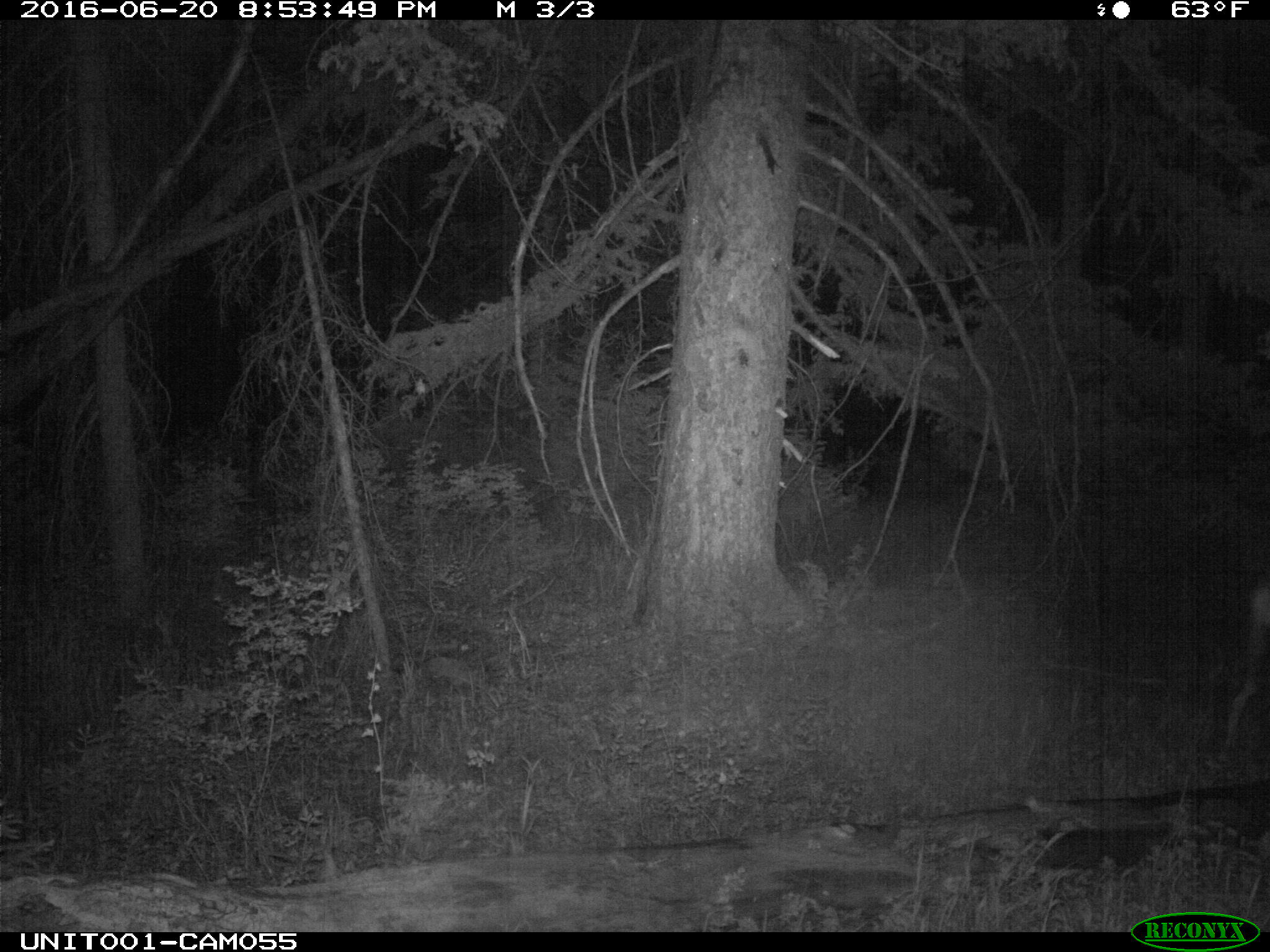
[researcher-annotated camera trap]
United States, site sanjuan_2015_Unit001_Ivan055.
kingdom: Animalia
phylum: Chordata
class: Mammalia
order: Artiodactyla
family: Cervidae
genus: Odocoileus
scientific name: Odocoileus hemionus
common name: mule deer